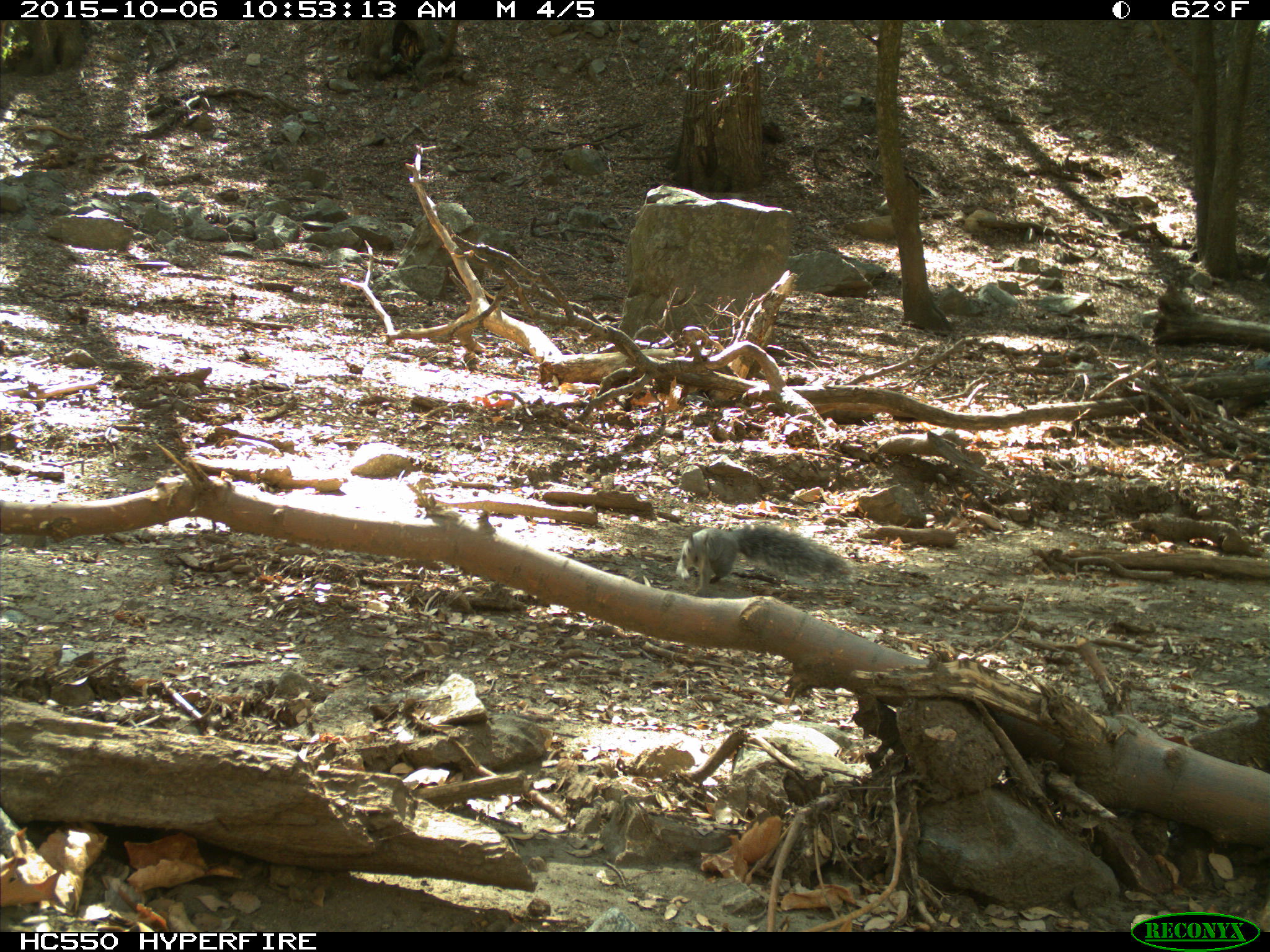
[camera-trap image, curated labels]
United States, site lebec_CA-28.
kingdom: Animalia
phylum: Chordata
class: Mammalia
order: Rodentia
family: Sciuridae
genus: Sciurus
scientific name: Sciurus carolinensis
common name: eastern gray squirrel